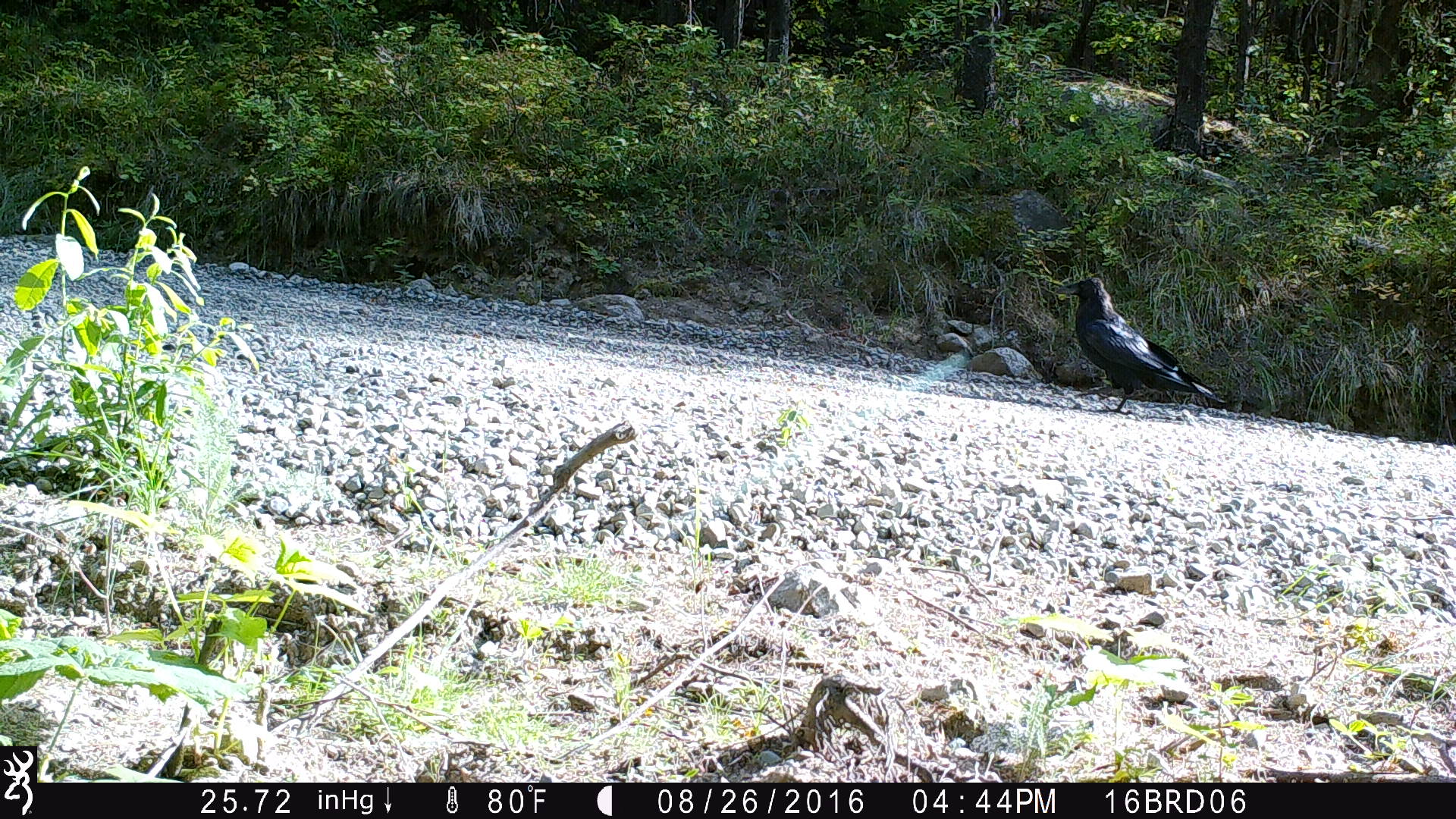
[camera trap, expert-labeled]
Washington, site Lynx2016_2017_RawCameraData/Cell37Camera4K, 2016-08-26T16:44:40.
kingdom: Animalia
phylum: Chordata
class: Aves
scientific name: Aves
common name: birds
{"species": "Aves (birds)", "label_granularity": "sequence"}